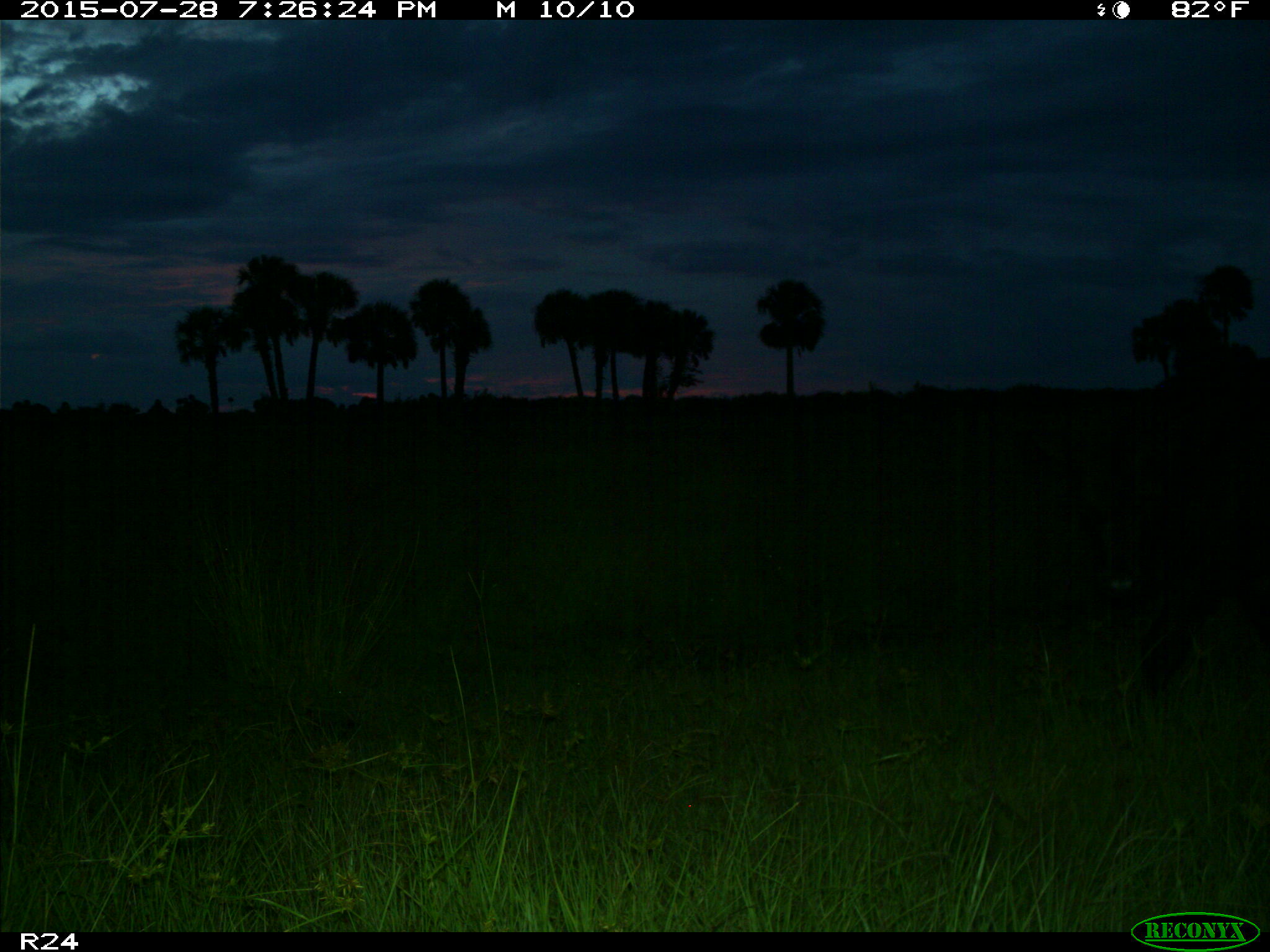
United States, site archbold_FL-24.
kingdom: Animalia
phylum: Chordata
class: Mammalia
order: Artiodactyla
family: Bovidae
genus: Bos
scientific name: Bos taurus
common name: domestic cow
Bos taurus (domestic cow).